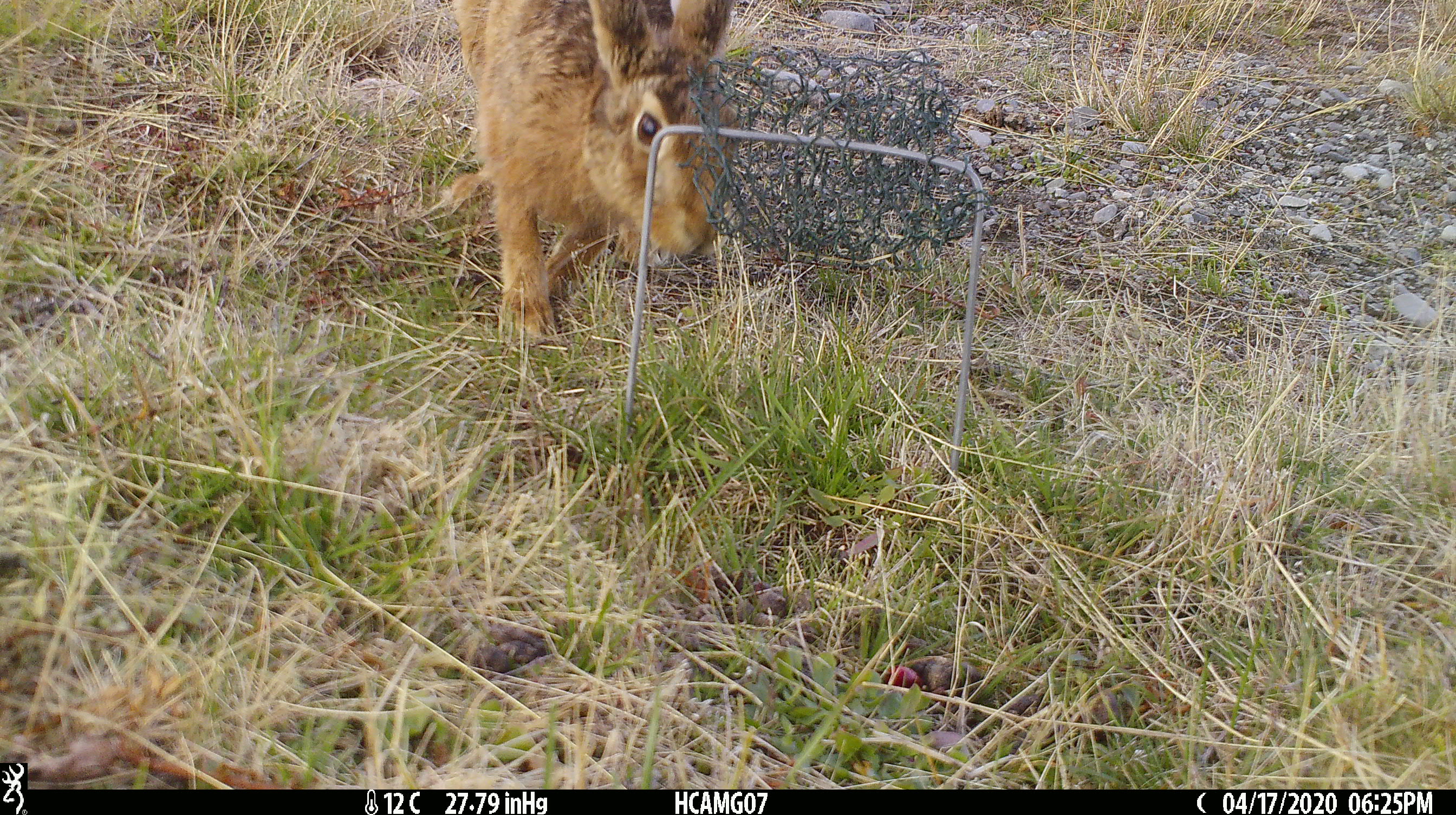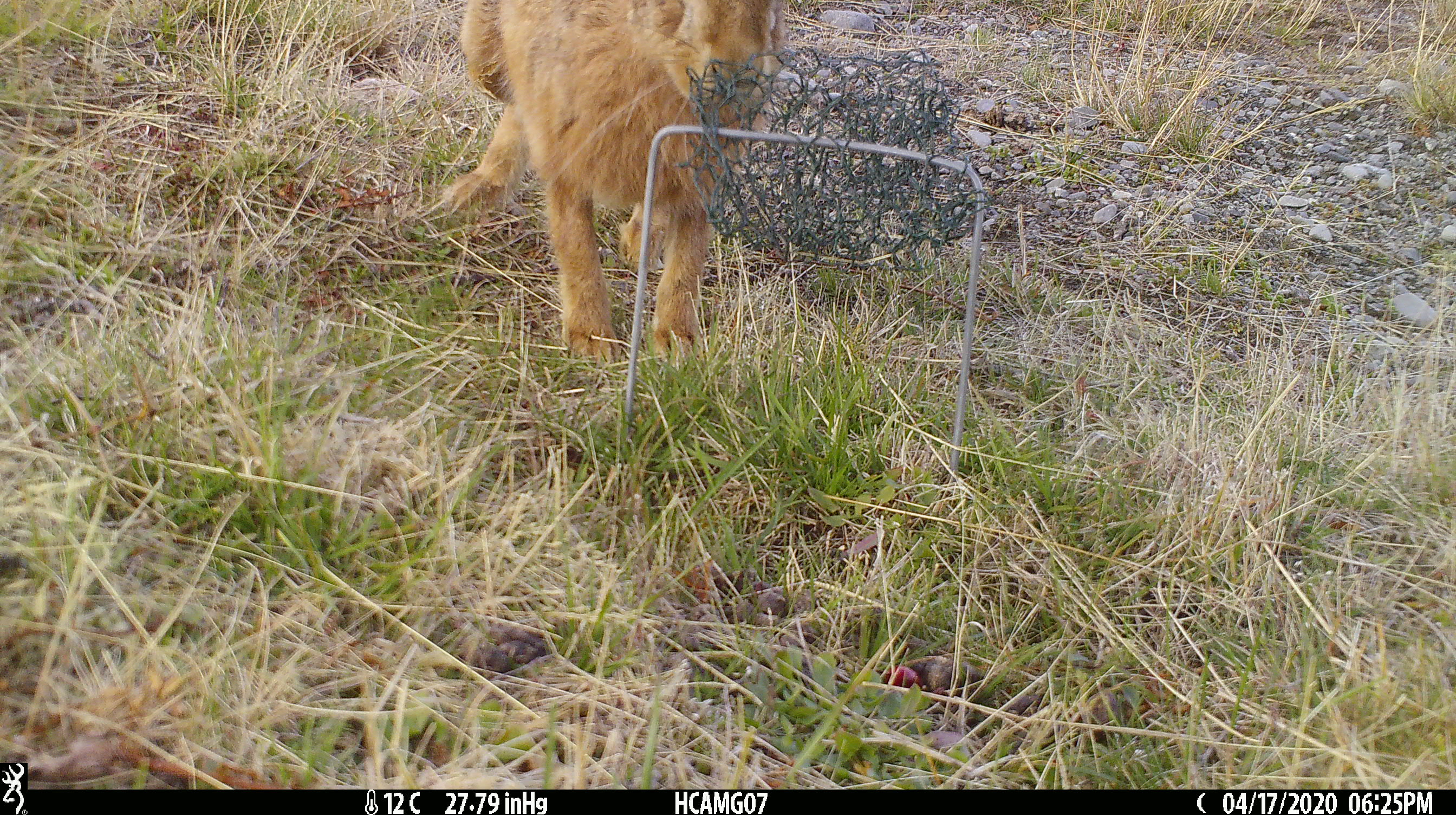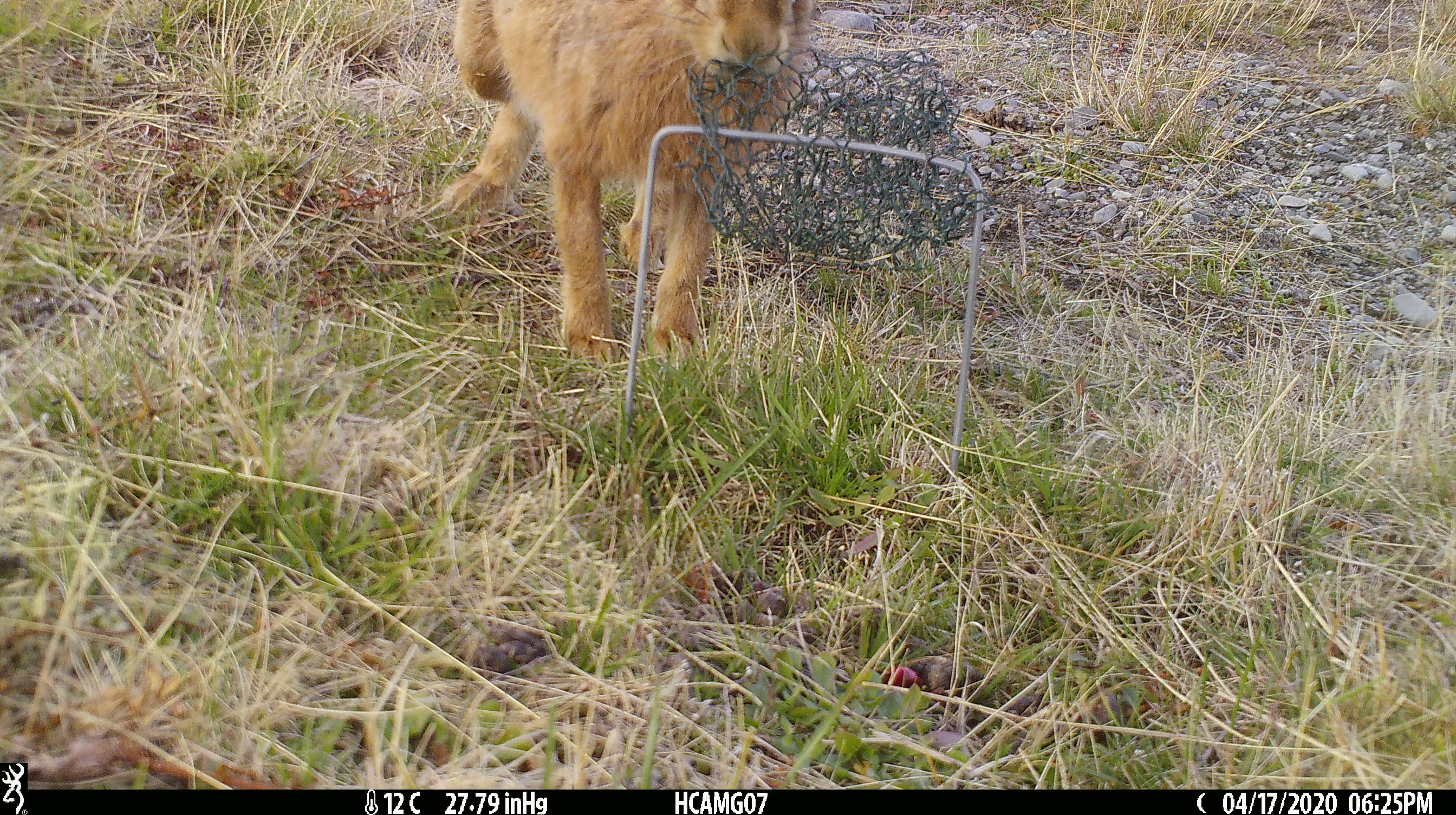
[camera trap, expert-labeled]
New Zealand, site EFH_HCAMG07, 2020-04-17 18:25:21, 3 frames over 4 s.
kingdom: Animalia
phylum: Chordata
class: Mammalia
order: Lagomorpha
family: Leporidae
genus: Lepus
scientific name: Lepus europaeus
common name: brown hare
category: hare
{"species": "hare (brown hare) (Lepus europaeus)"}